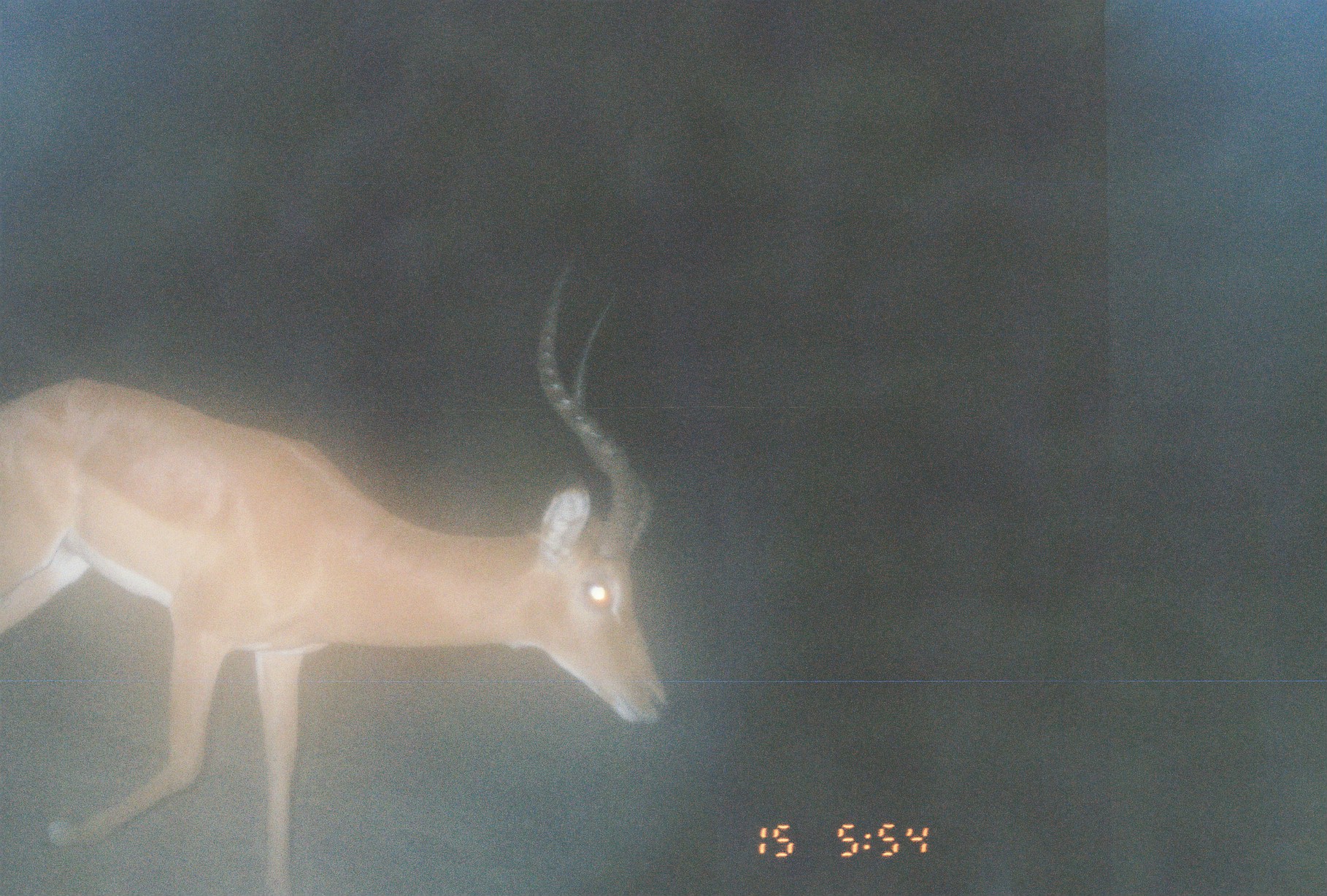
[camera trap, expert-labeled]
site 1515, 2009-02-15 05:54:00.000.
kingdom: Animalia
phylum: Chordata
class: Mammalia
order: Artiodactyla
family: Bovidae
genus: Aepyceros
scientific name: Aepyceros melampus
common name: impala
Aepyceros melampus (impala), count 1.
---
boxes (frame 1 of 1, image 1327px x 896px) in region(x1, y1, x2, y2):
aepyceros melampus: region(0, 251, 666, 896)